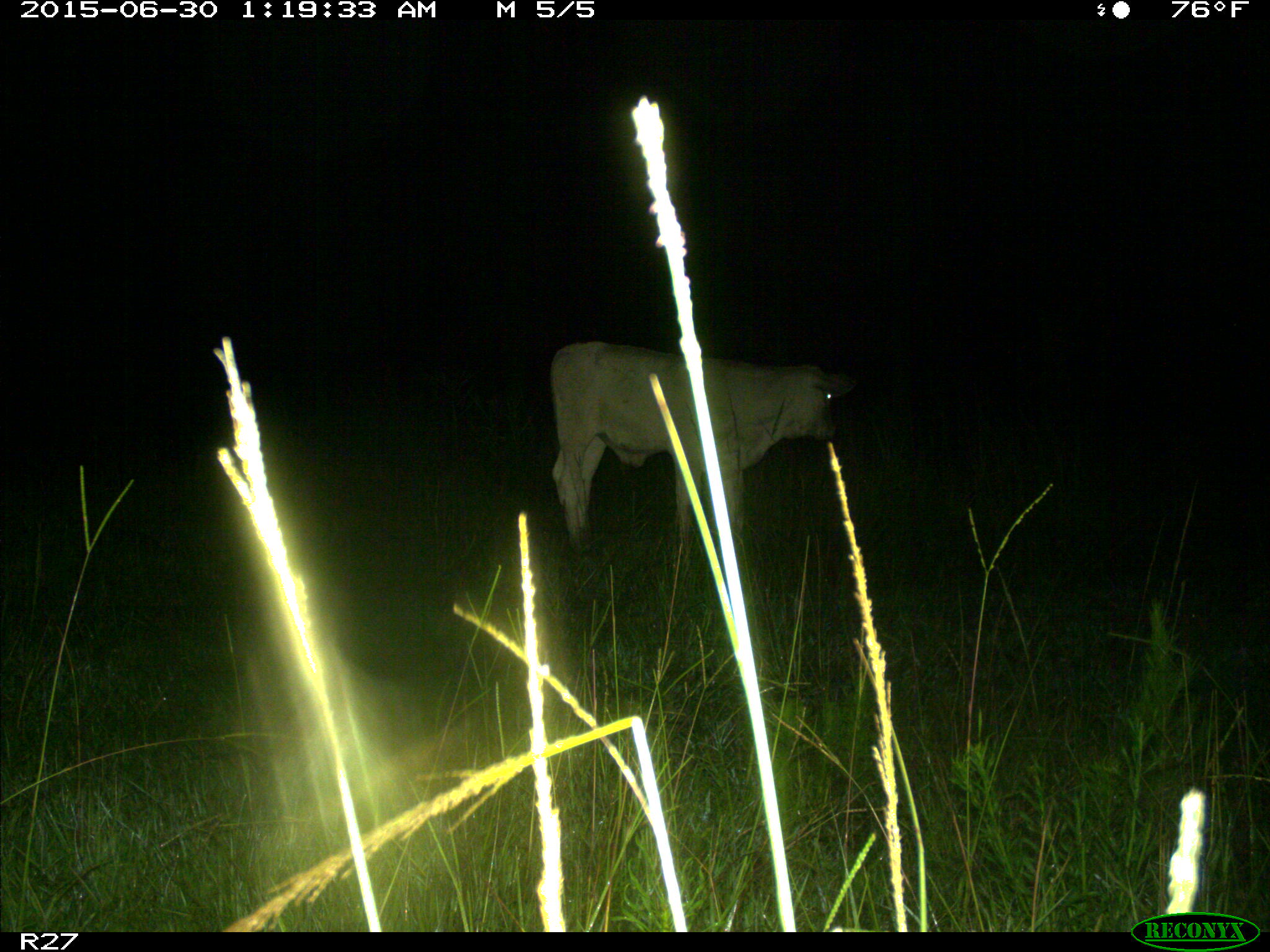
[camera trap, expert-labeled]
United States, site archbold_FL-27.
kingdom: Animalia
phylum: Chordata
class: Mammalia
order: Artiodactyla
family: Bovidae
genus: Bos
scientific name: Bos taurus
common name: domestic cow